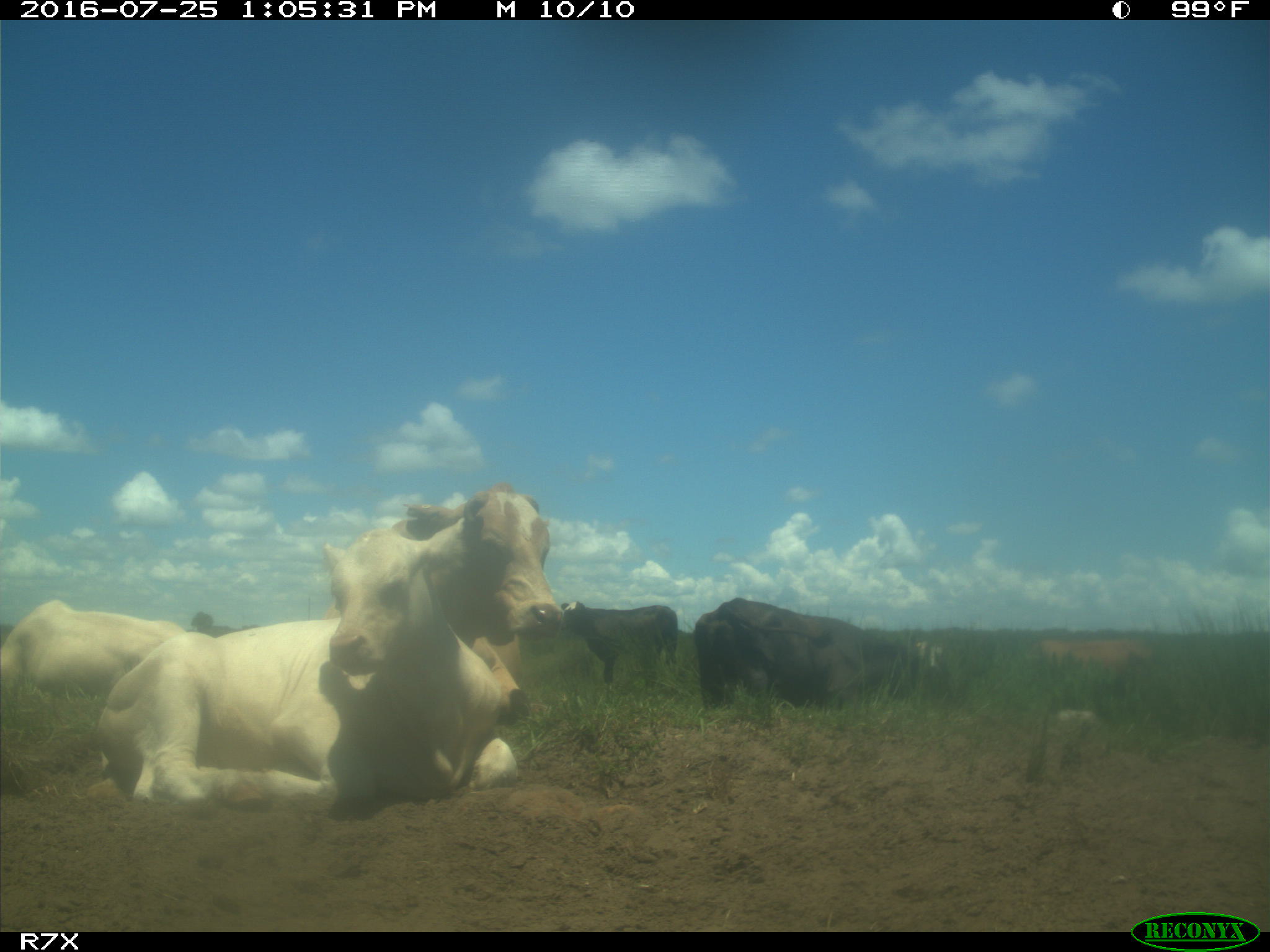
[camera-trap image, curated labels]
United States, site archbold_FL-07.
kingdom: Animalia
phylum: Chordata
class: Mammalia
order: Artiodactyla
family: Bovidae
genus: Bos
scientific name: Bos taurus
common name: domestic cow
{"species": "Bos taurus (domestic cow)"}